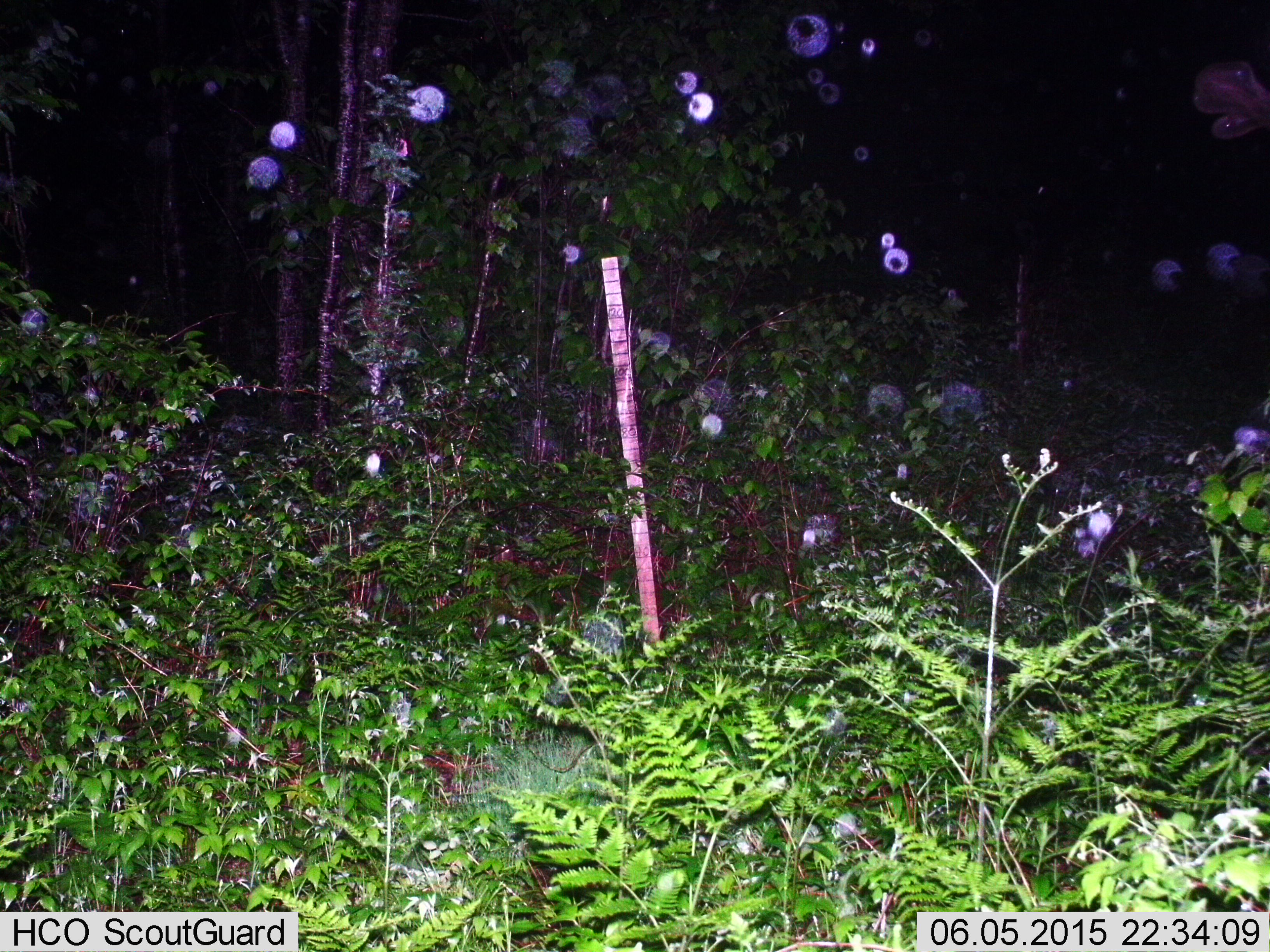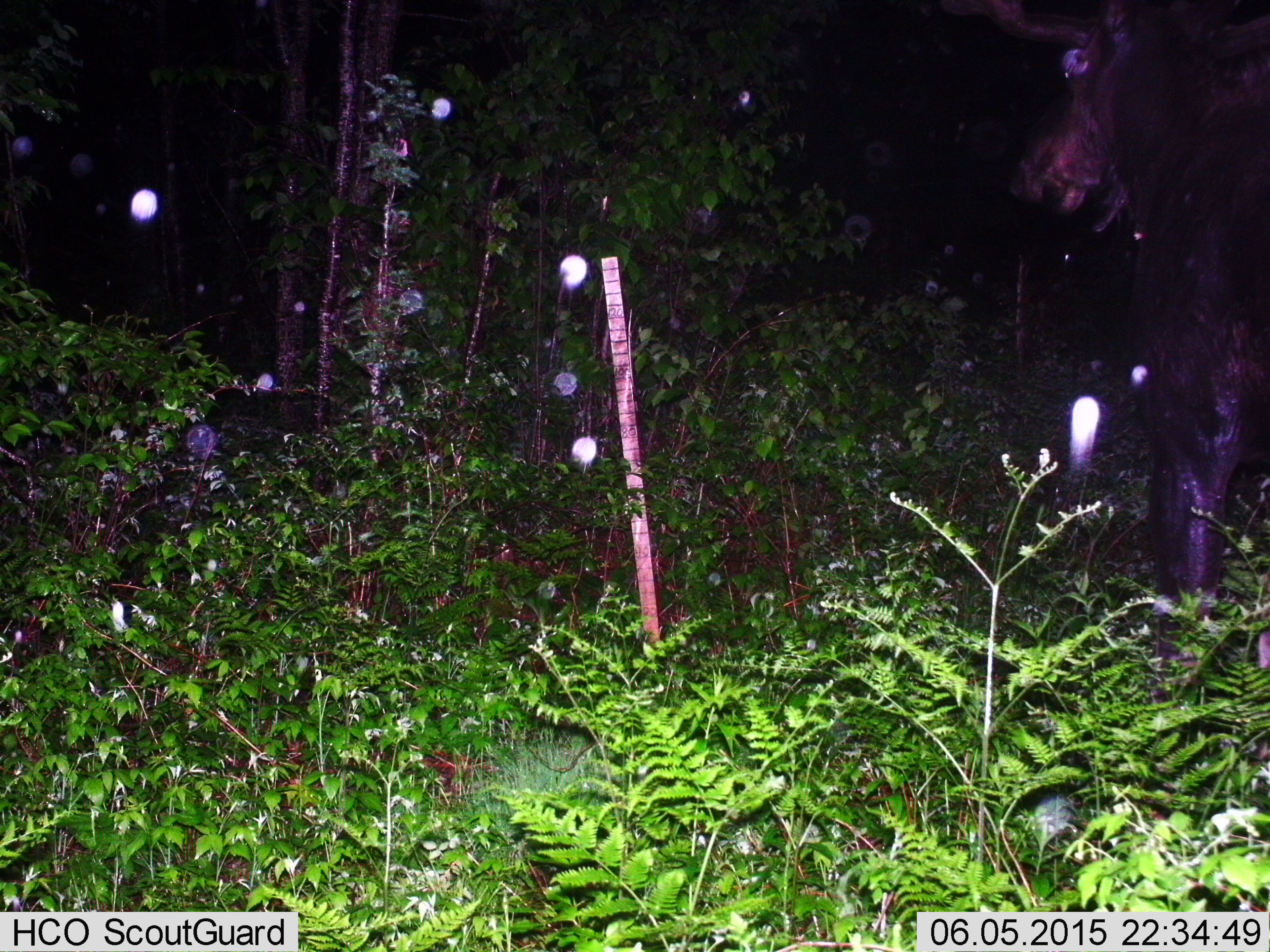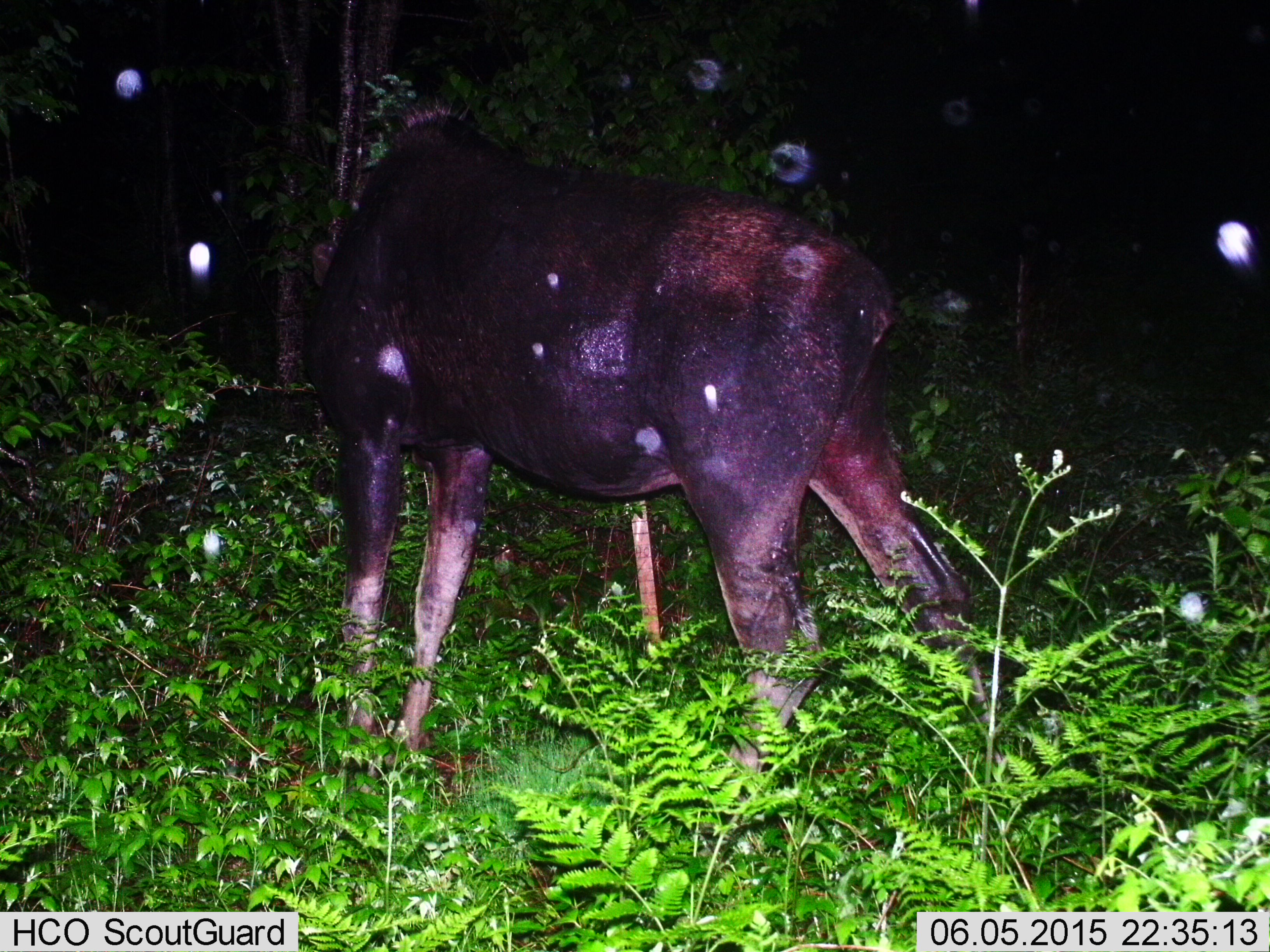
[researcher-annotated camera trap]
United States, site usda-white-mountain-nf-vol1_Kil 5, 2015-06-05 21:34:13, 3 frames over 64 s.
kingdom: Animalia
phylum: Chordata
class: Mammalia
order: Artiodactyla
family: Cervidae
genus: Alces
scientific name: Alces alces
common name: moose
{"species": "moose (Alces alces)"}